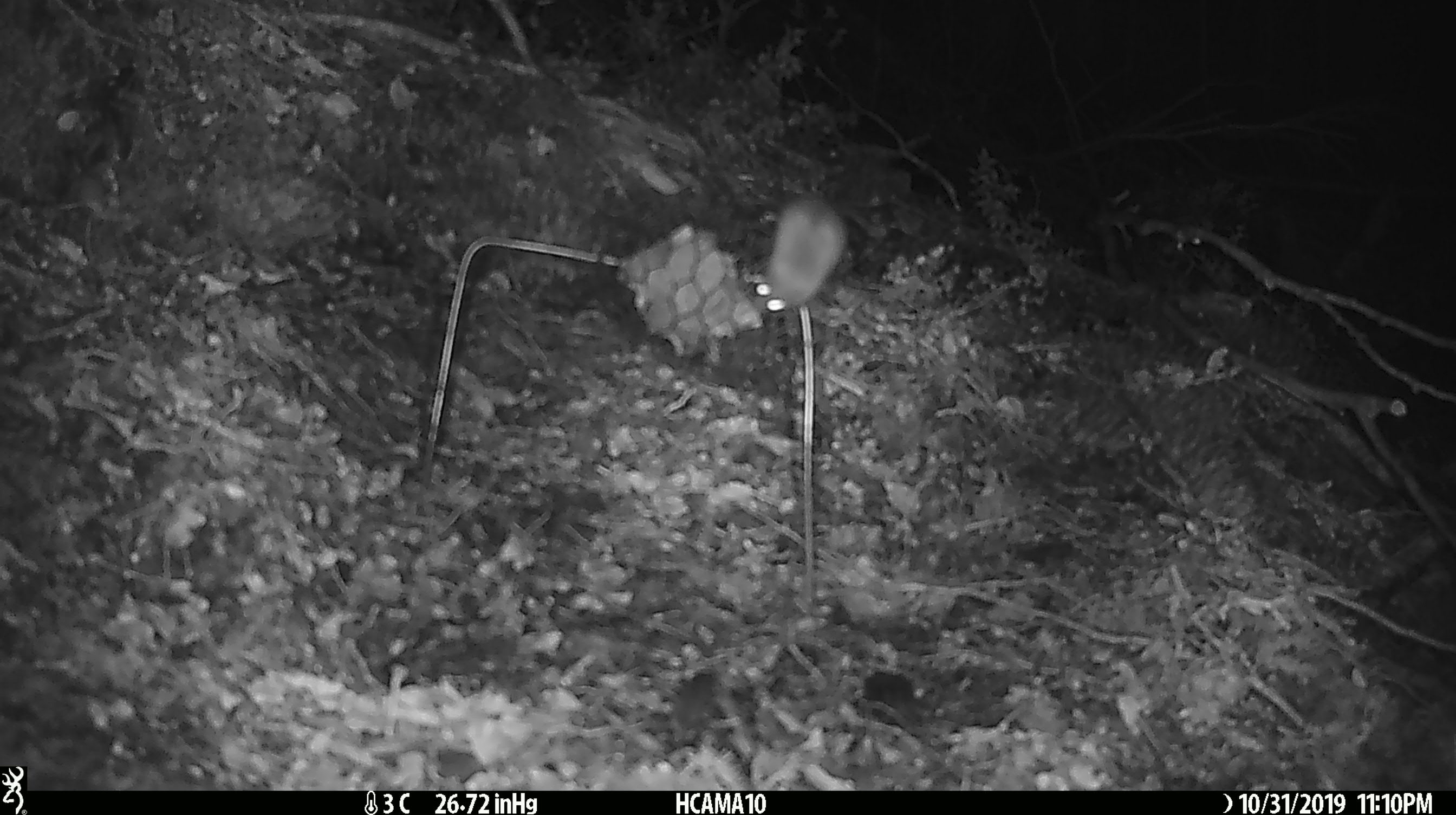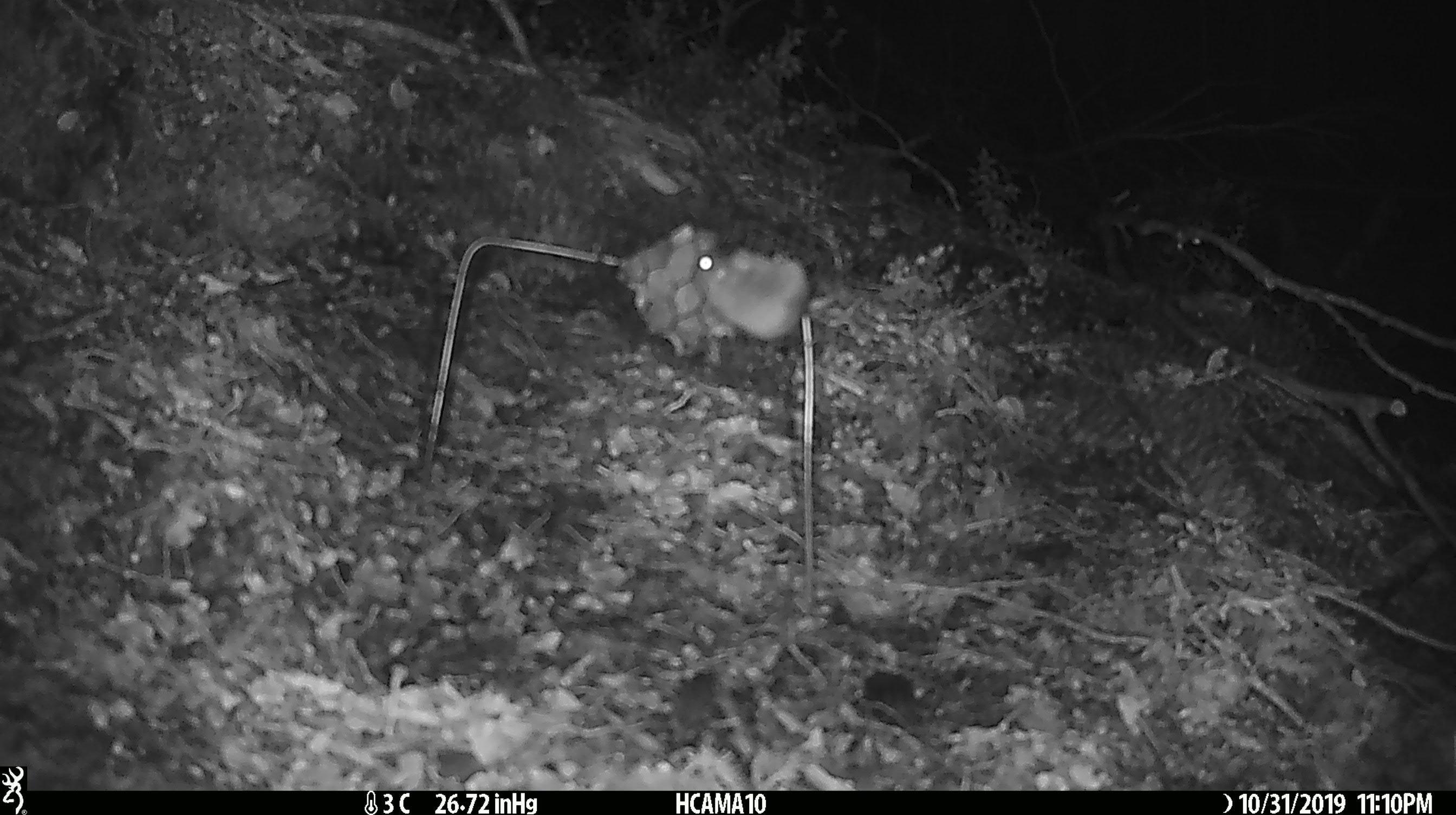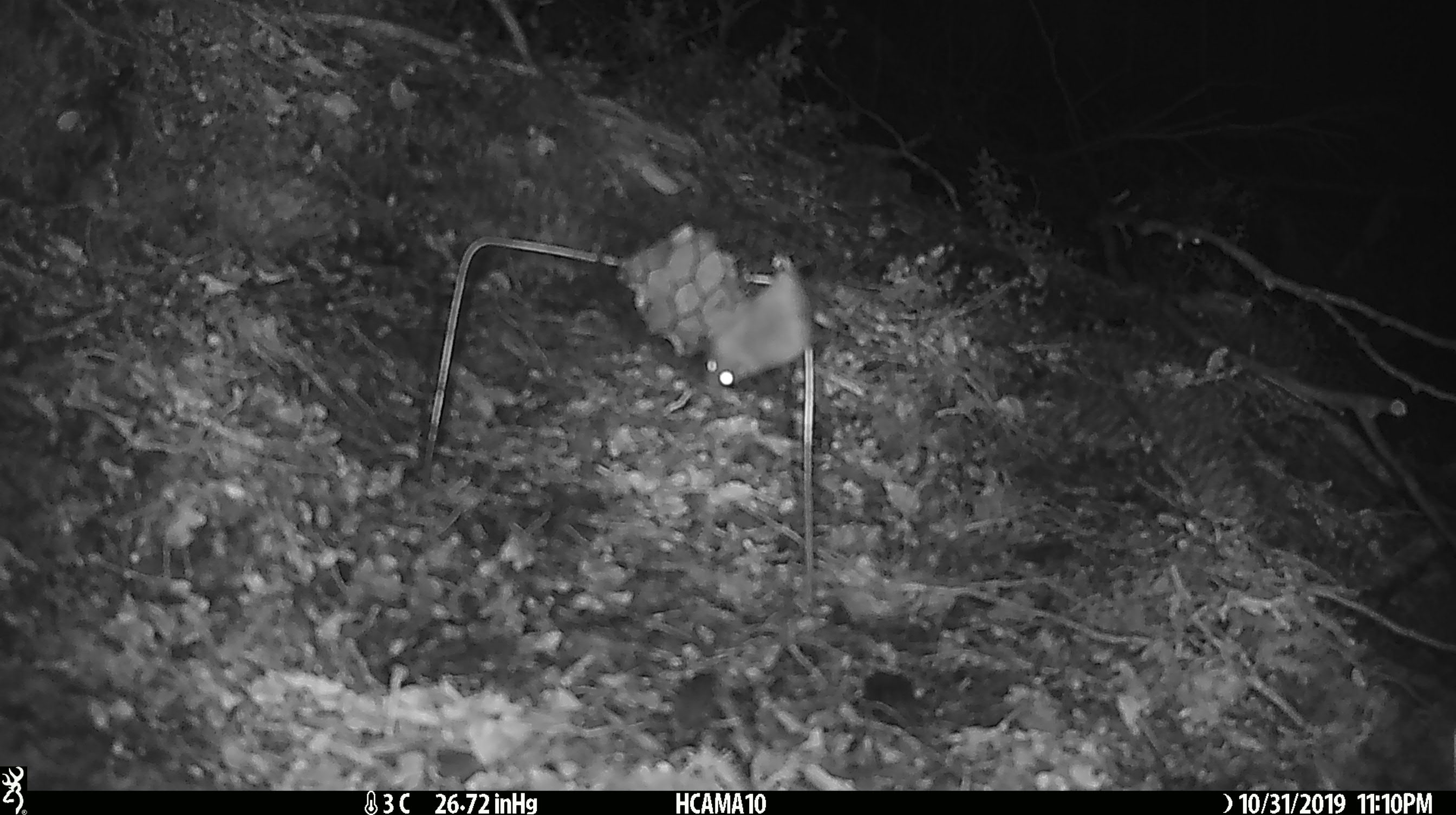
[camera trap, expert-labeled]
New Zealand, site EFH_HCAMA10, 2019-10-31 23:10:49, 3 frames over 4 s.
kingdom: Animalia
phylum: Chordata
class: Mammalia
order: Rodentia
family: Muridae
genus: Mus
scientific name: Mus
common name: mouse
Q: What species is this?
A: Mouse (Mus).